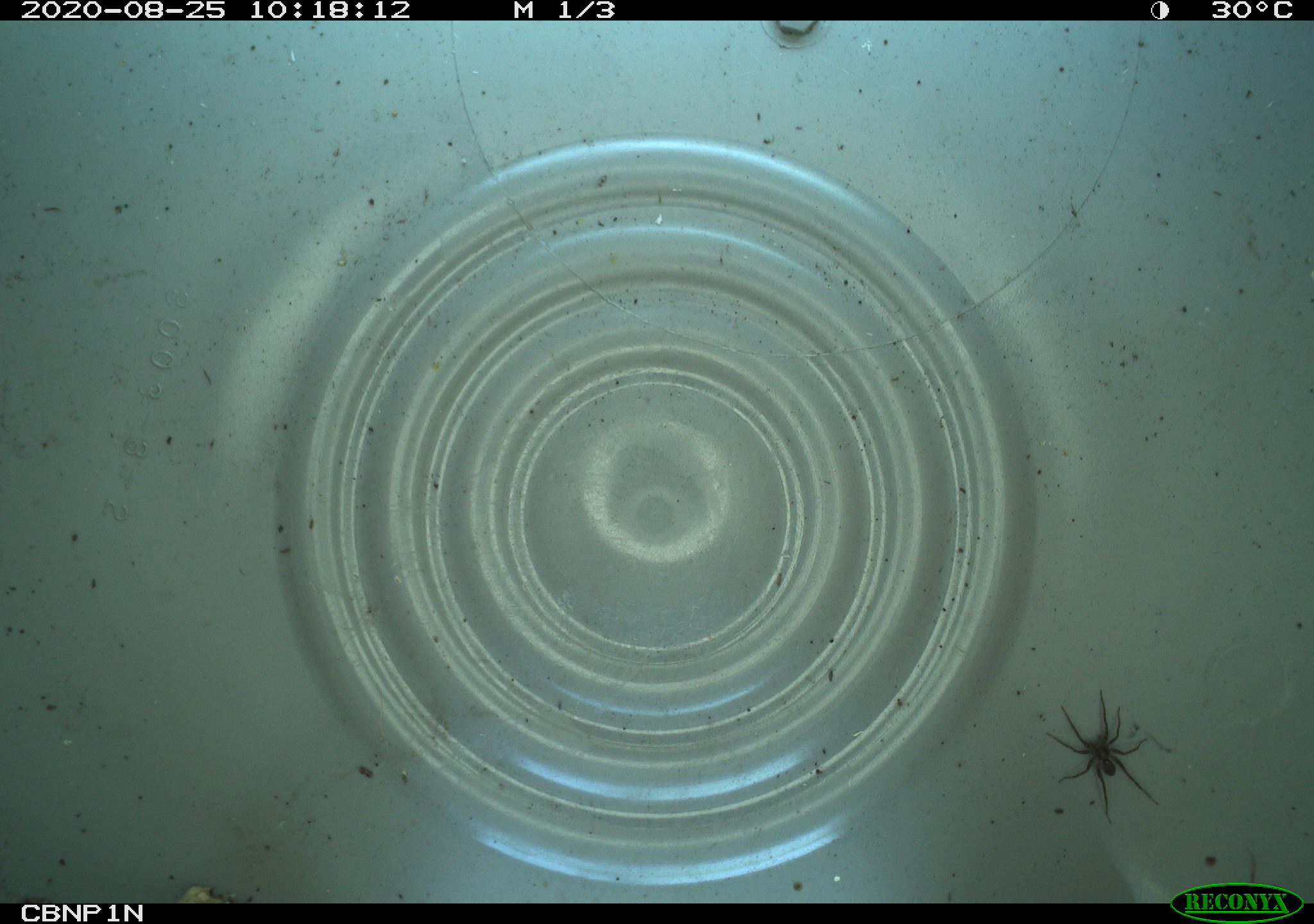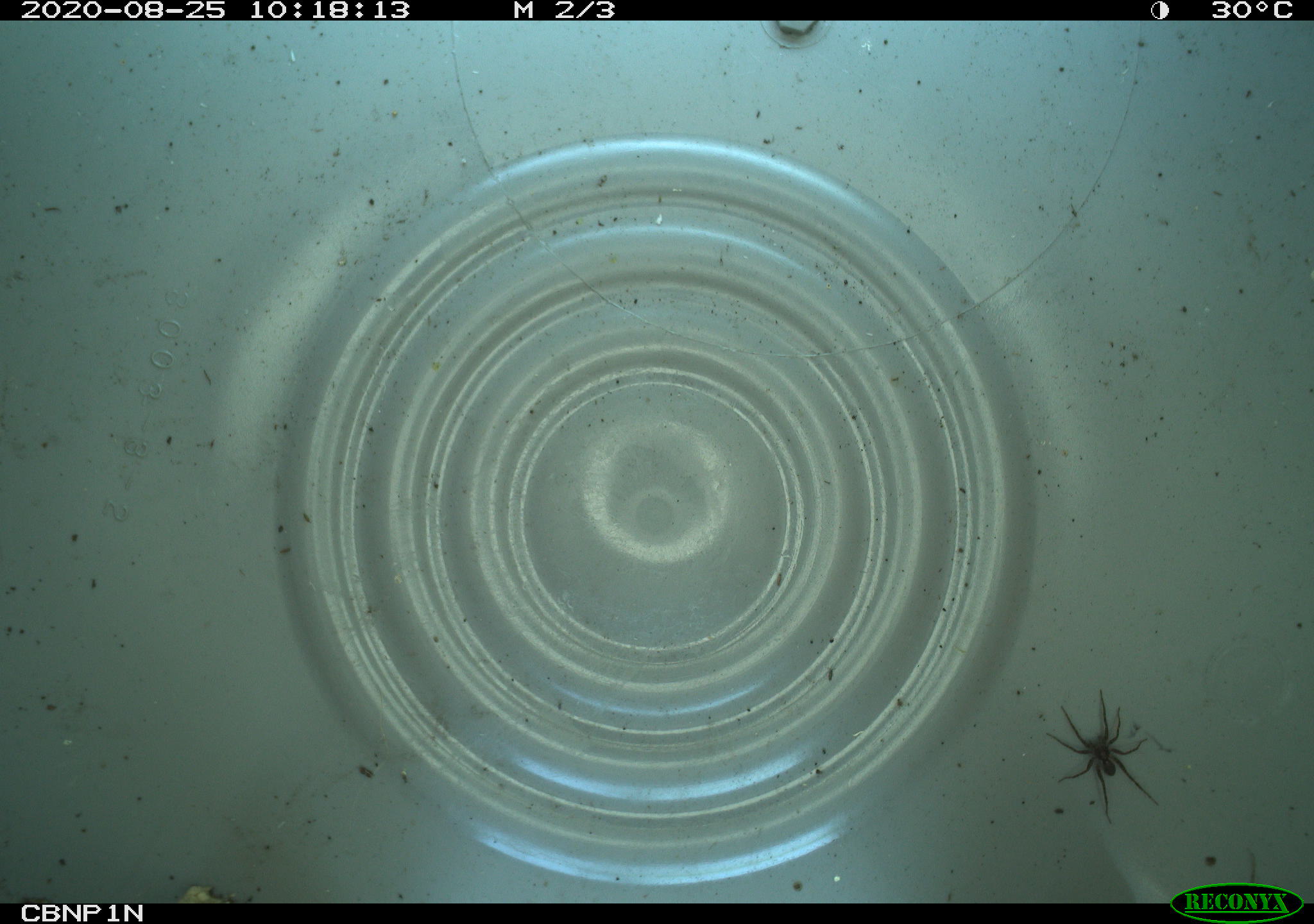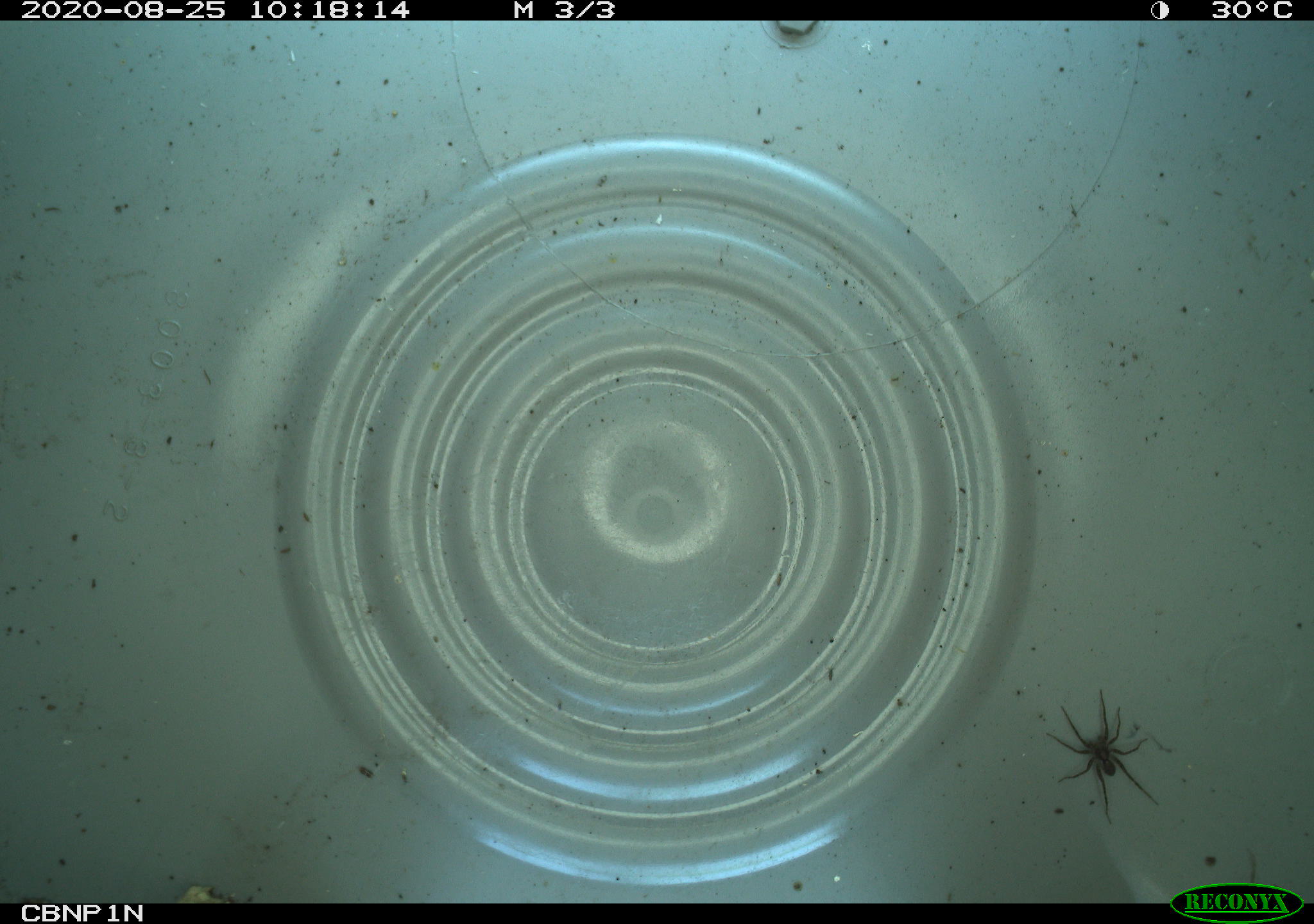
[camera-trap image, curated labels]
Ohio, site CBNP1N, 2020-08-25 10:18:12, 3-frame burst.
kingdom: Animalia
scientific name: Animalia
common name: animal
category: invertebrate